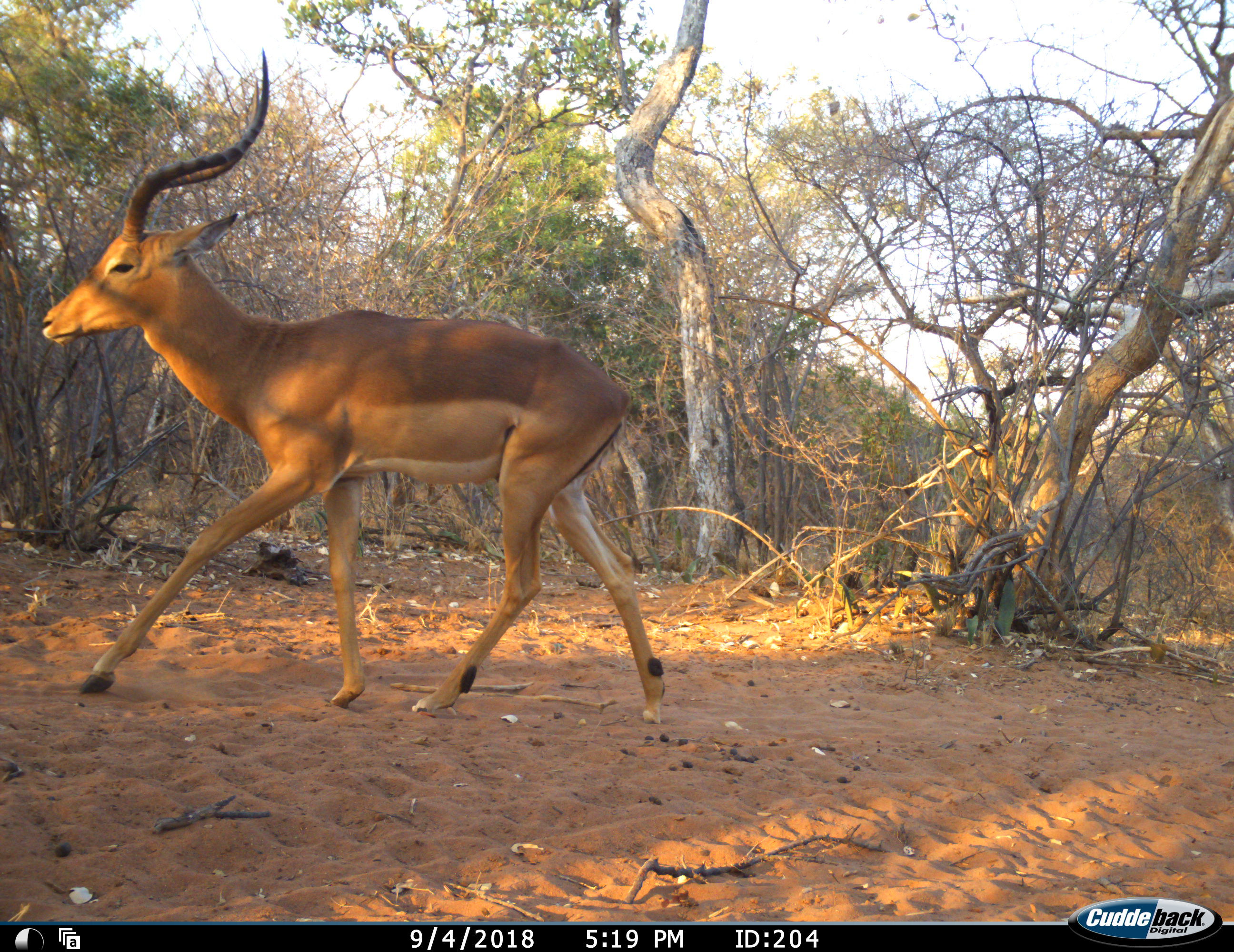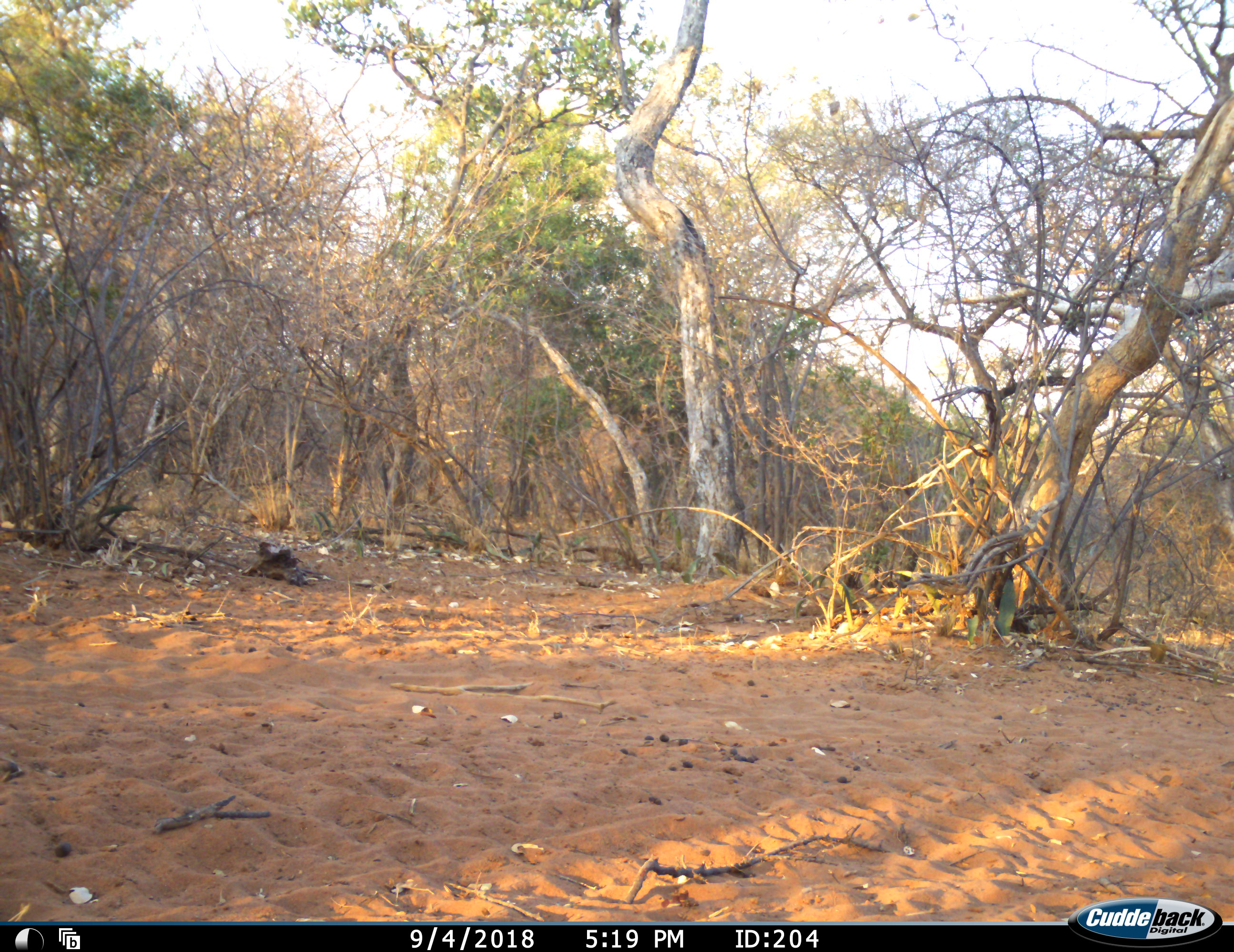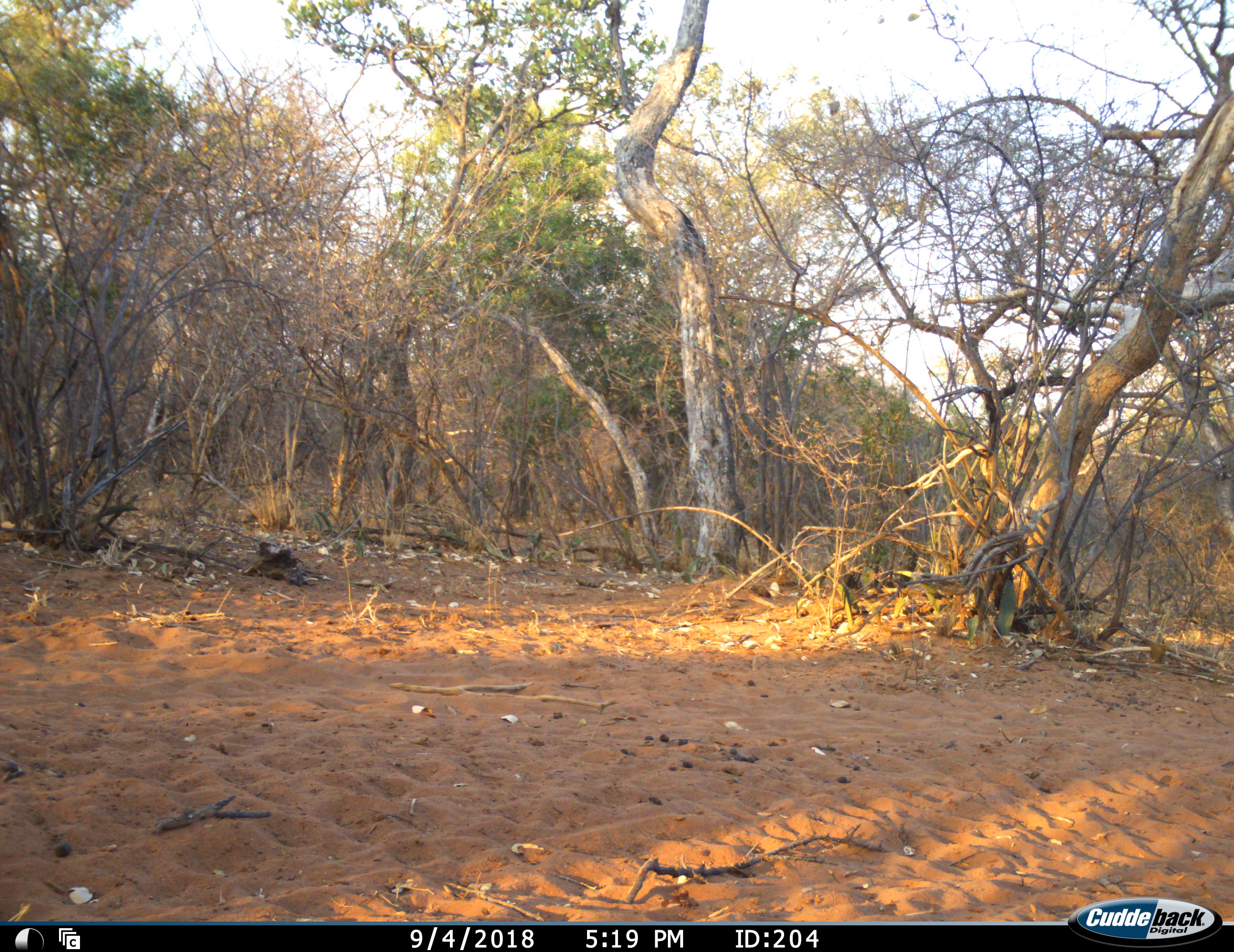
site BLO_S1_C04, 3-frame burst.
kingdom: Animalia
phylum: Chordata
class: Mammalia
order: Artiodactyla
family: Bovidae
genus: Aepyceros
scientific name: Aepyceros melampus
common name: impala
Impala (Aepyceros melampus), count 1. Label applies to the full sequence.